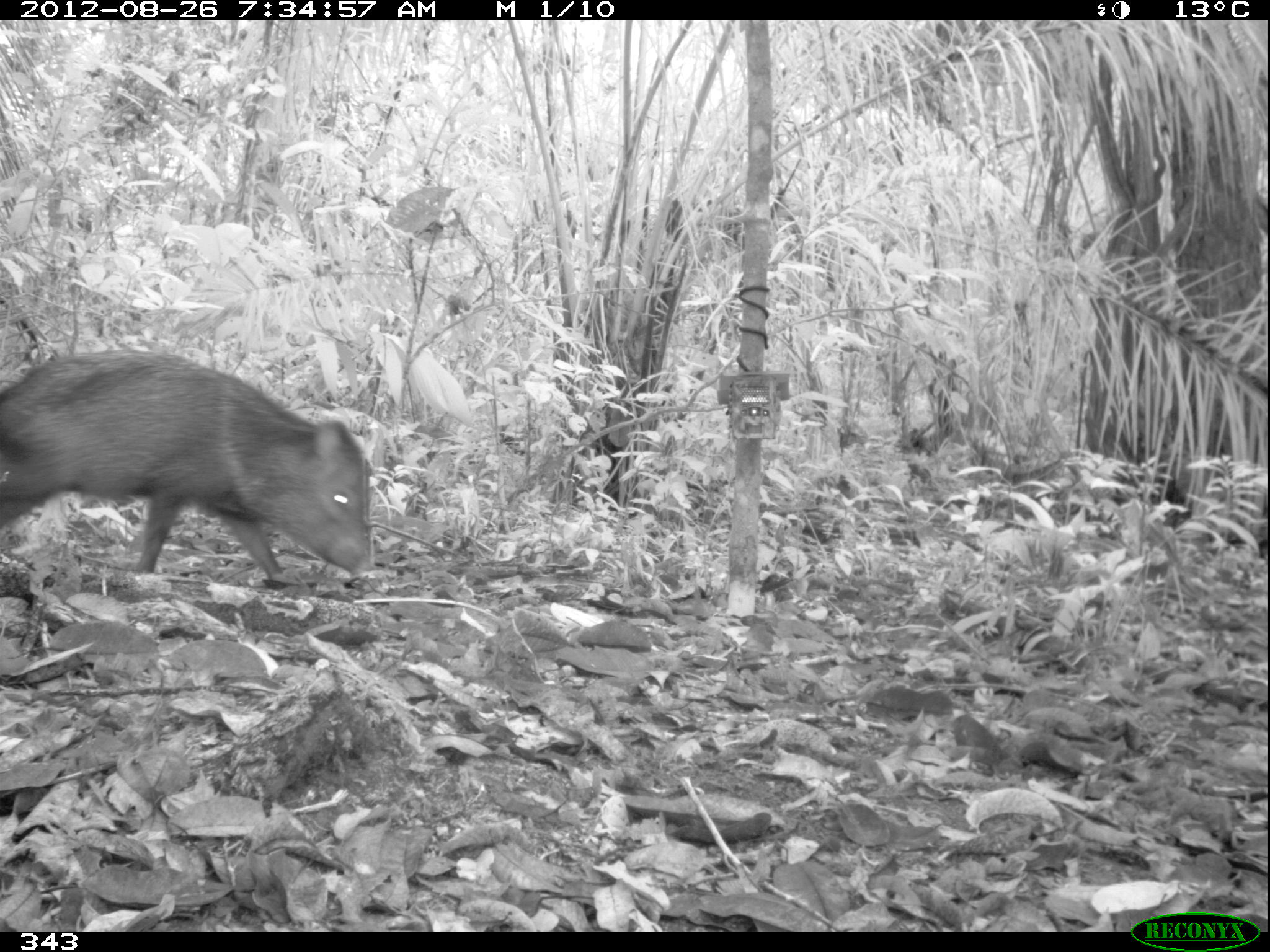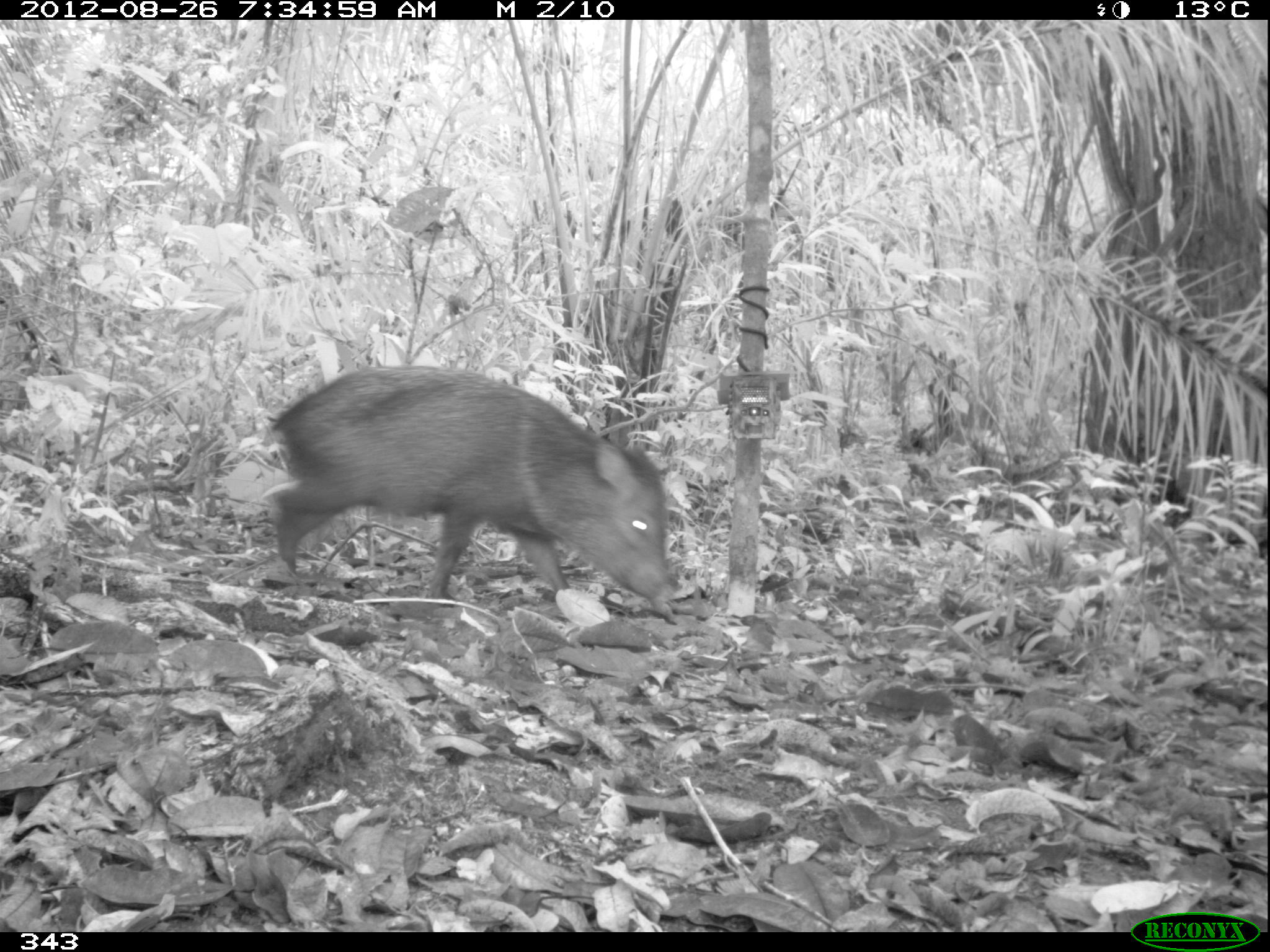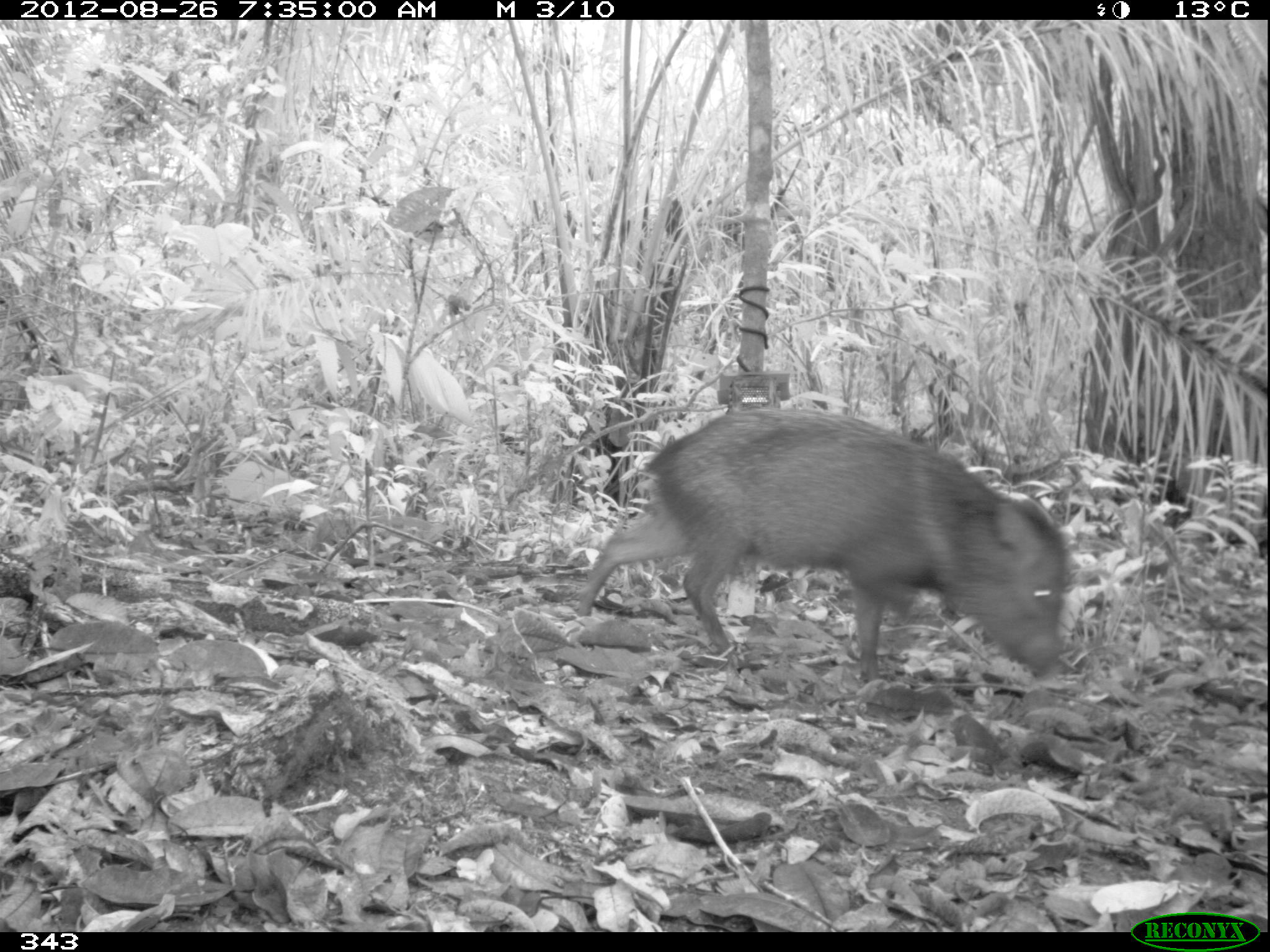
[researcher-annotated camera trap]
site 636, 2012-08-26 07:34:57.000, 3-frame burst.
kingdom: Animalia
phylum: Chordata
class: Mammalia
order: Artiodactyla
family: Tayassuidae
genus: Pecari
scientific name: Pecari tajacu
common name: collared peccary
Pecari tajacu (collared peccary).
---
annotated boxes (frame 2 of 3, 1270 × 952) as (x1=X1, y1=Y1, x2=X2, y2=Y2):
pecari tajacu: (x1=265, y1=361, x2=680, y2=618)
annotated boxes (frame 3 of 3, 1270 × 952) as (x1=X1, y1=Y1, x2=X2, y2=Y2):
pecari tajacu: (x1=569, y1=399, x2=1068, y2=683)